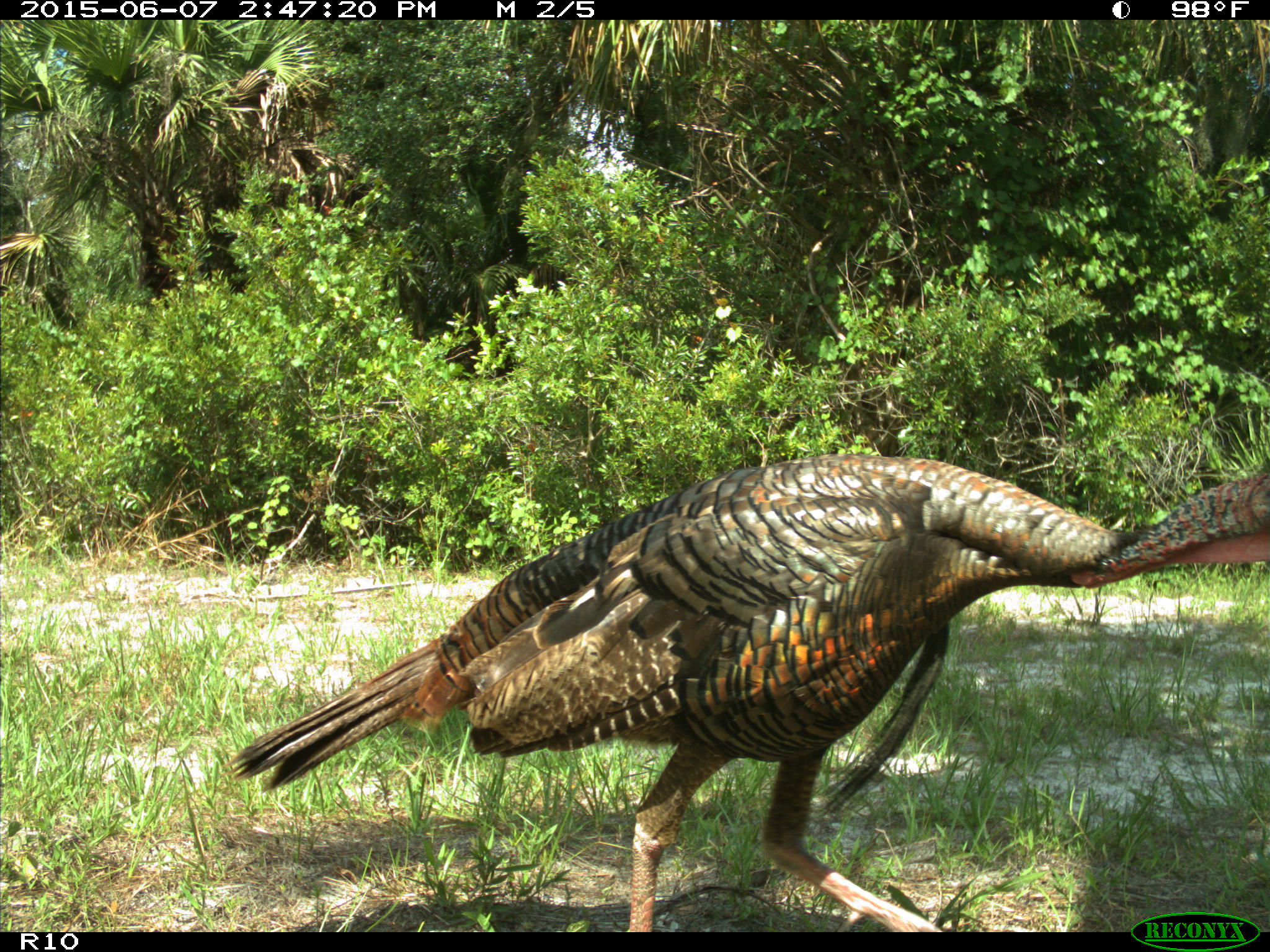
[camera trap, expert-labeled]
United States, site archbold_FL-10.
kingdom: Animalia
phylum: Chordata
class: Aves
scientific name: Aves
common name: birds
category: unidentified bird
Unidentified bird (birds) (Aves).